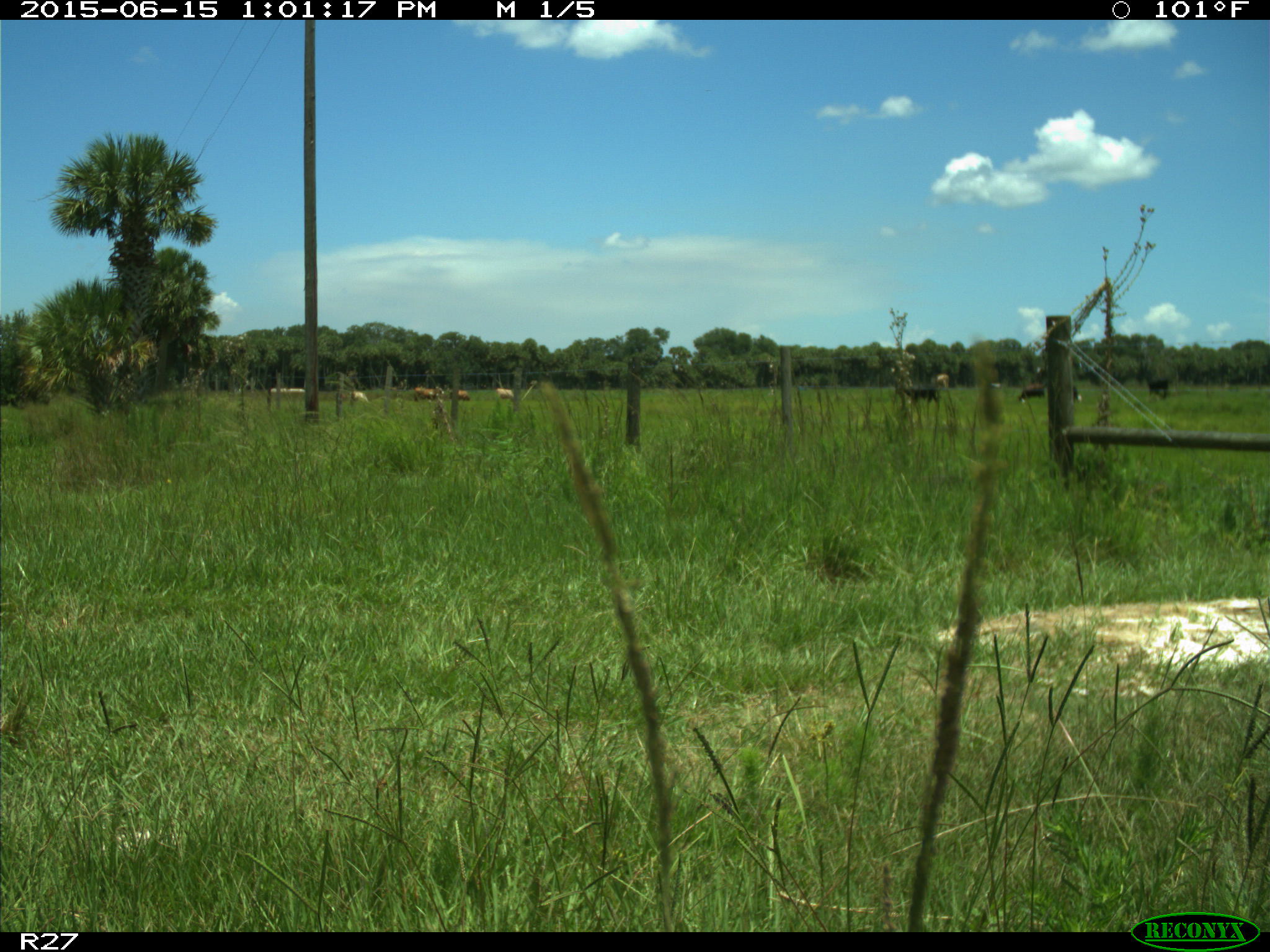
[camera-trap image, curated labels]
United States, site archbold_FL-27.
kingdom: Animalia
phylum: Chordata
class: Mammalia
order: Artiodactyla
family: Bovidae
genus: Bos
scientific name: Bos taurus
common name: domestic cow